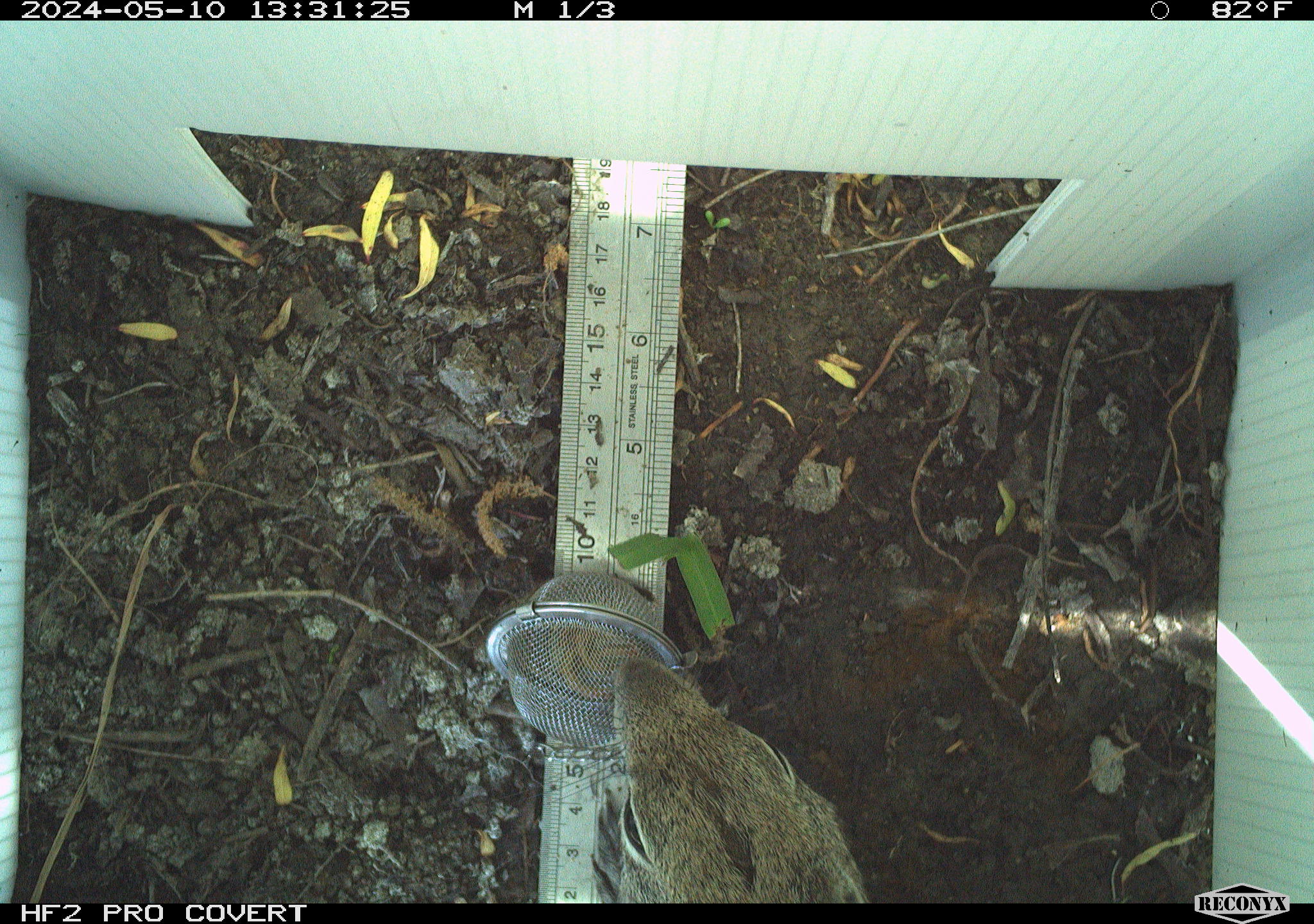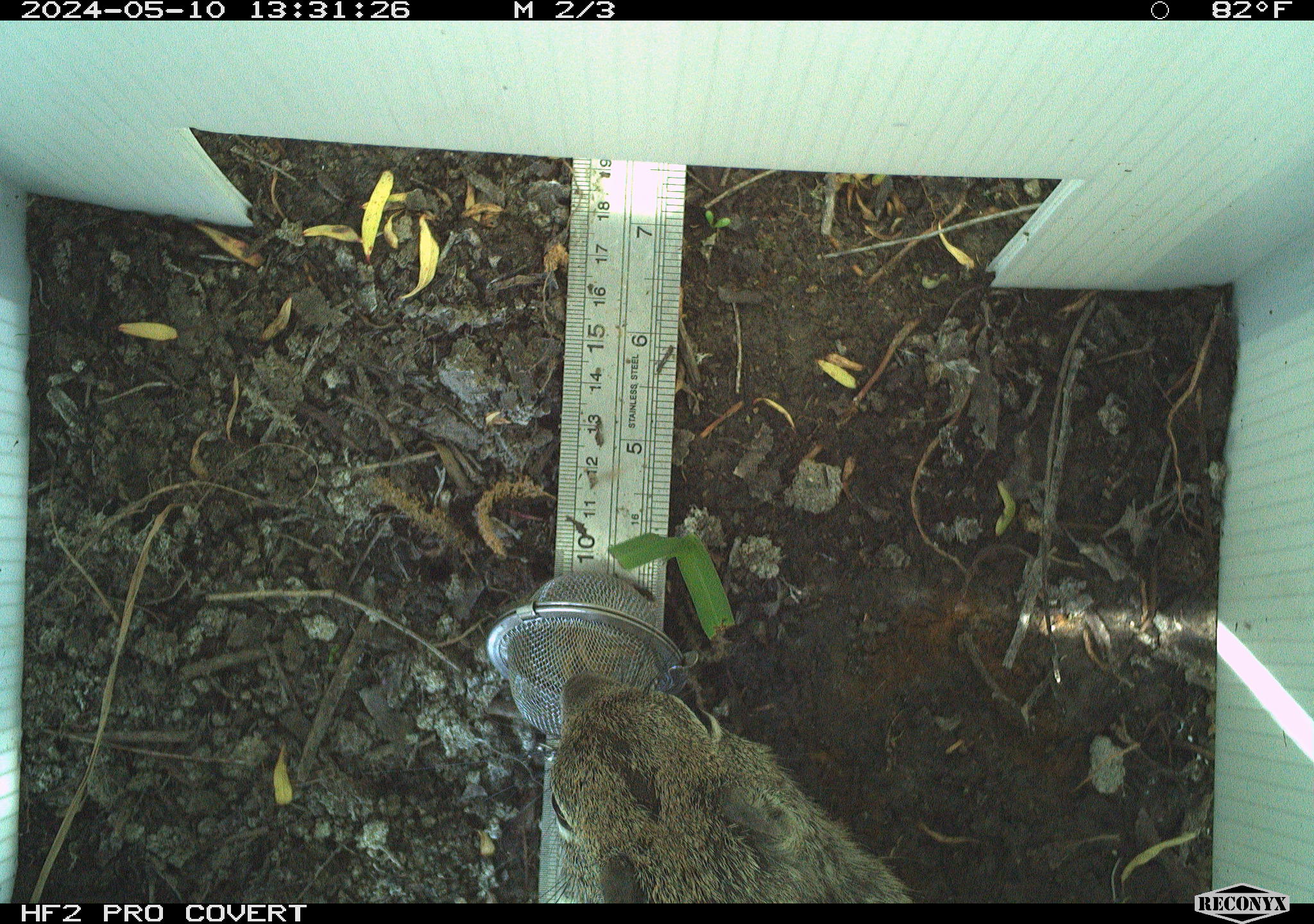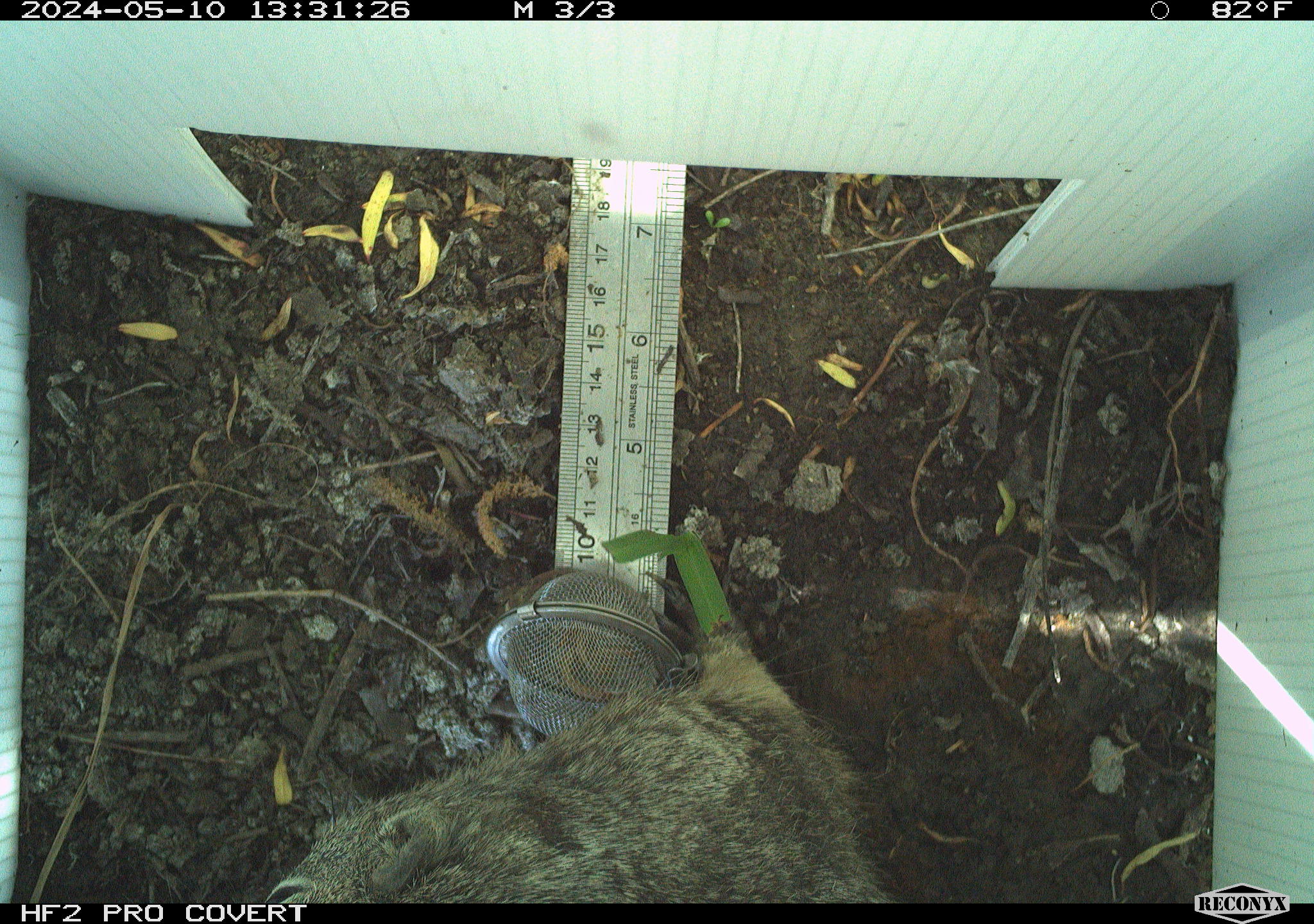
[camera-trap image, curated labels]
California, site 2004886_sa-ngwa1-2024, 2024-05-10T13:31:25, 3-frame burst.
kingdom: Animalia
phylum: Chordata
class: Mammalia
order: Rodentia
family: Sciuridae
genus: Otospermophilus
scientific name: Otospermophilus beecheyi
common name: california ground squirrel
California ground squirrel (Otospermophilus beecheyi).